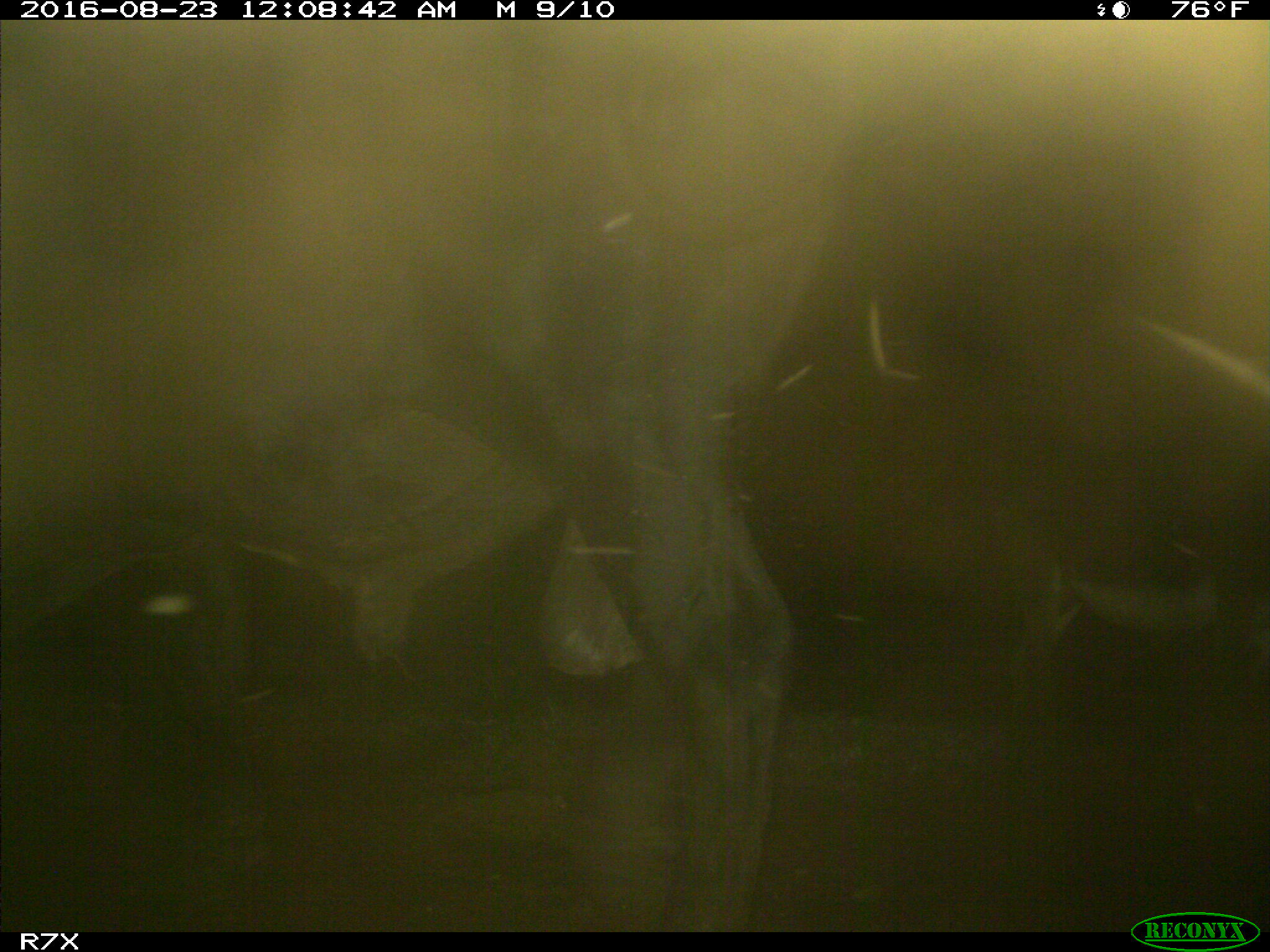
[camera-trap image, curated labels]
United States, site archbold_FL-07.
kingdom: Animalia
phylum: Chordata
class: Mammalia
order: Artiodactyla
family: Bovidae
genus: Bos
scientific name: Bos taurus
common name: domestic cow